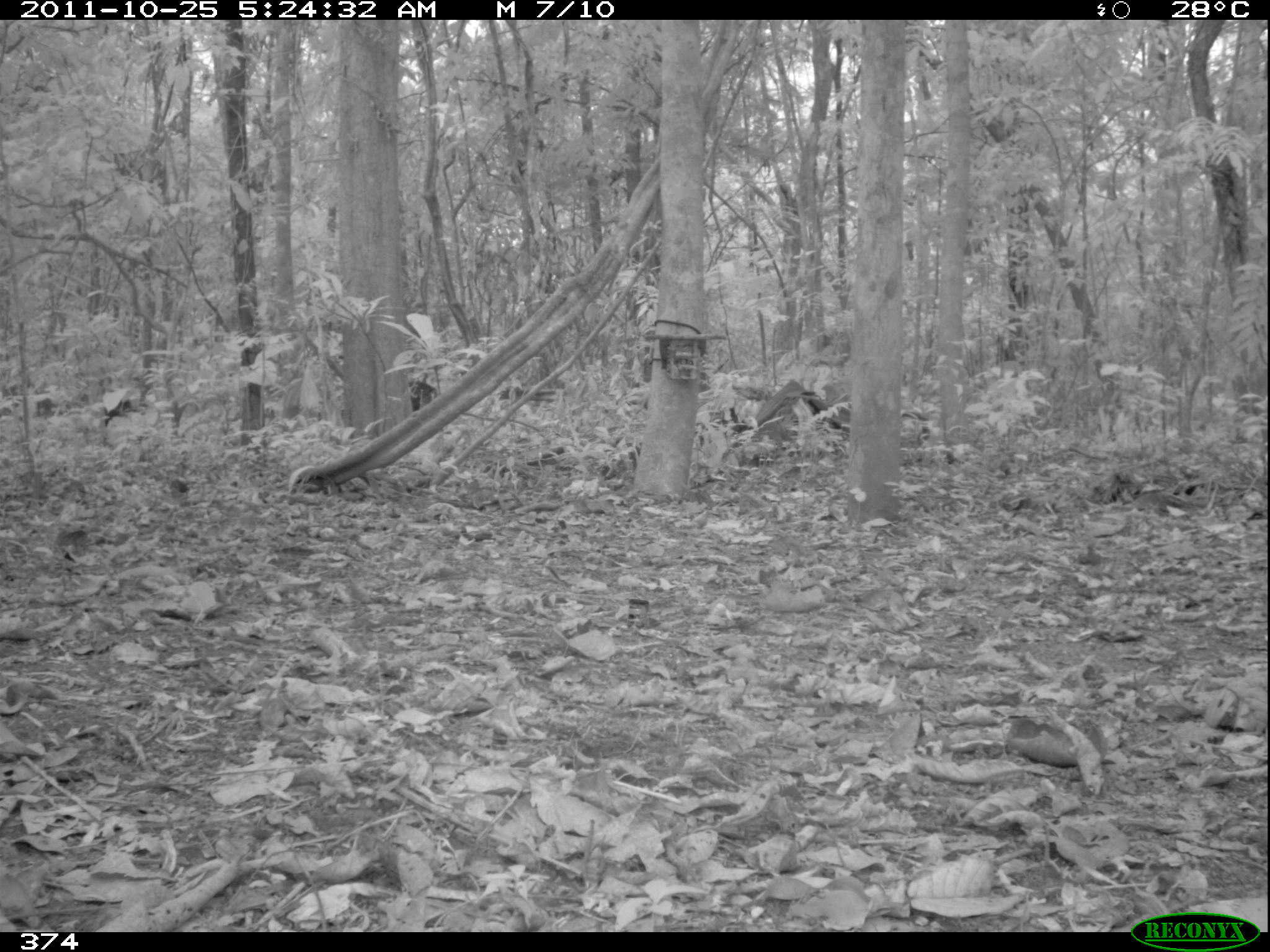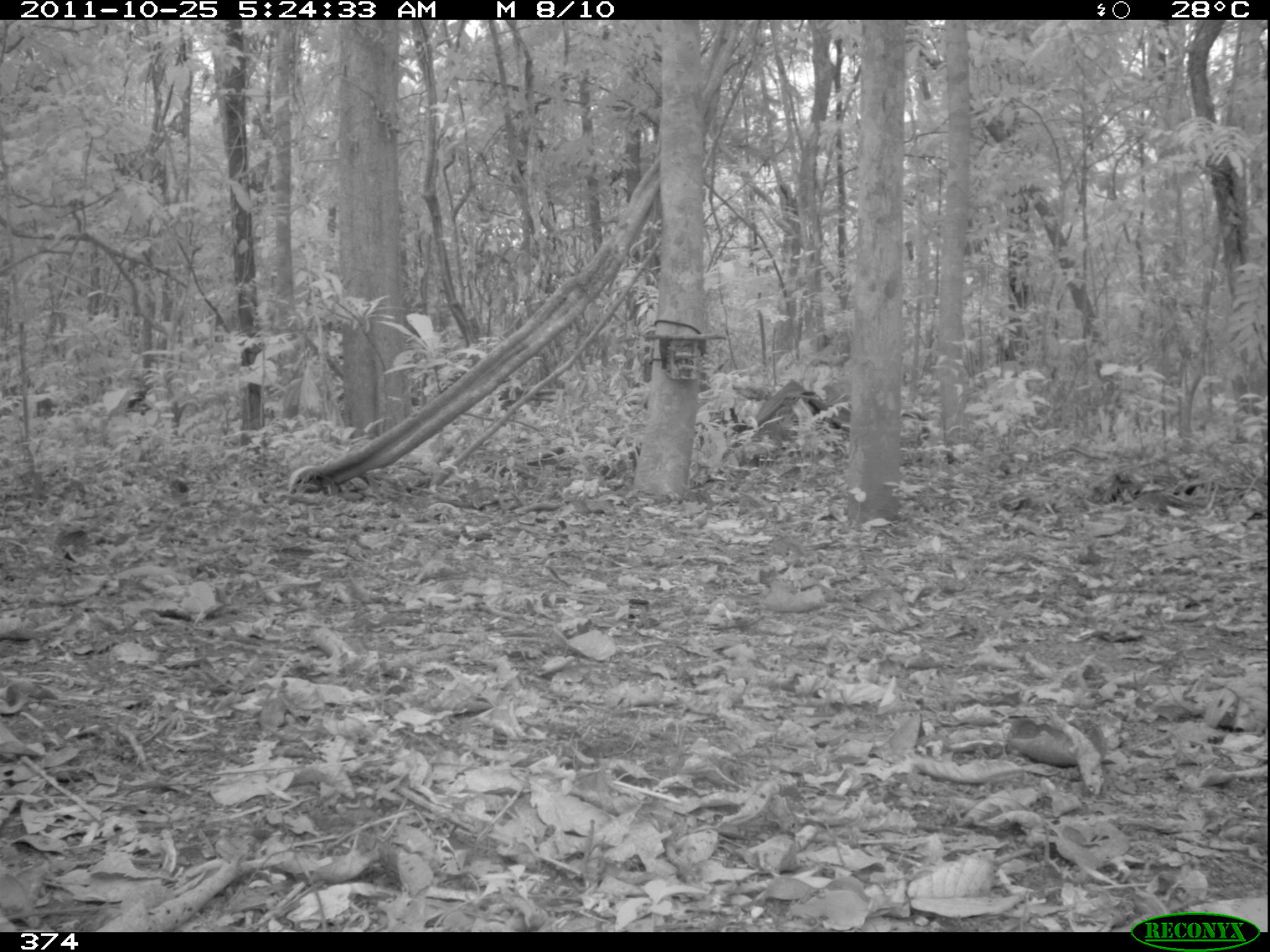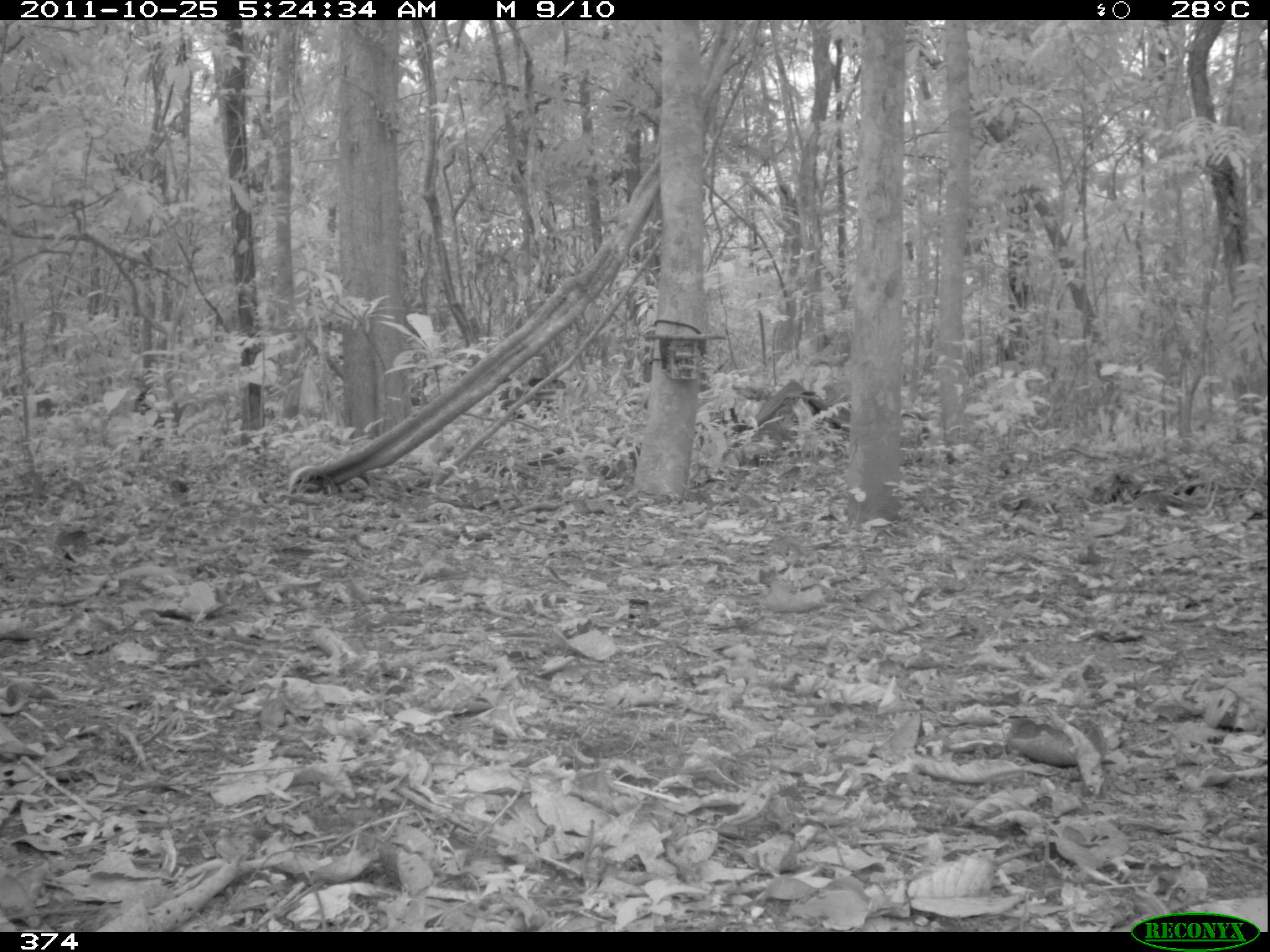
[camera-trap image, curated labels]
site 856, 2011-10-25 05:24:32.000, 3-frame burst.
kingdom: Animalia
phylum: Chordata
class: Mammalia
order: Artiodactyla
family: Tayassuidae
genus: Tayassu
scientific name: Tayassu pecari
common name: white-lipped peccary